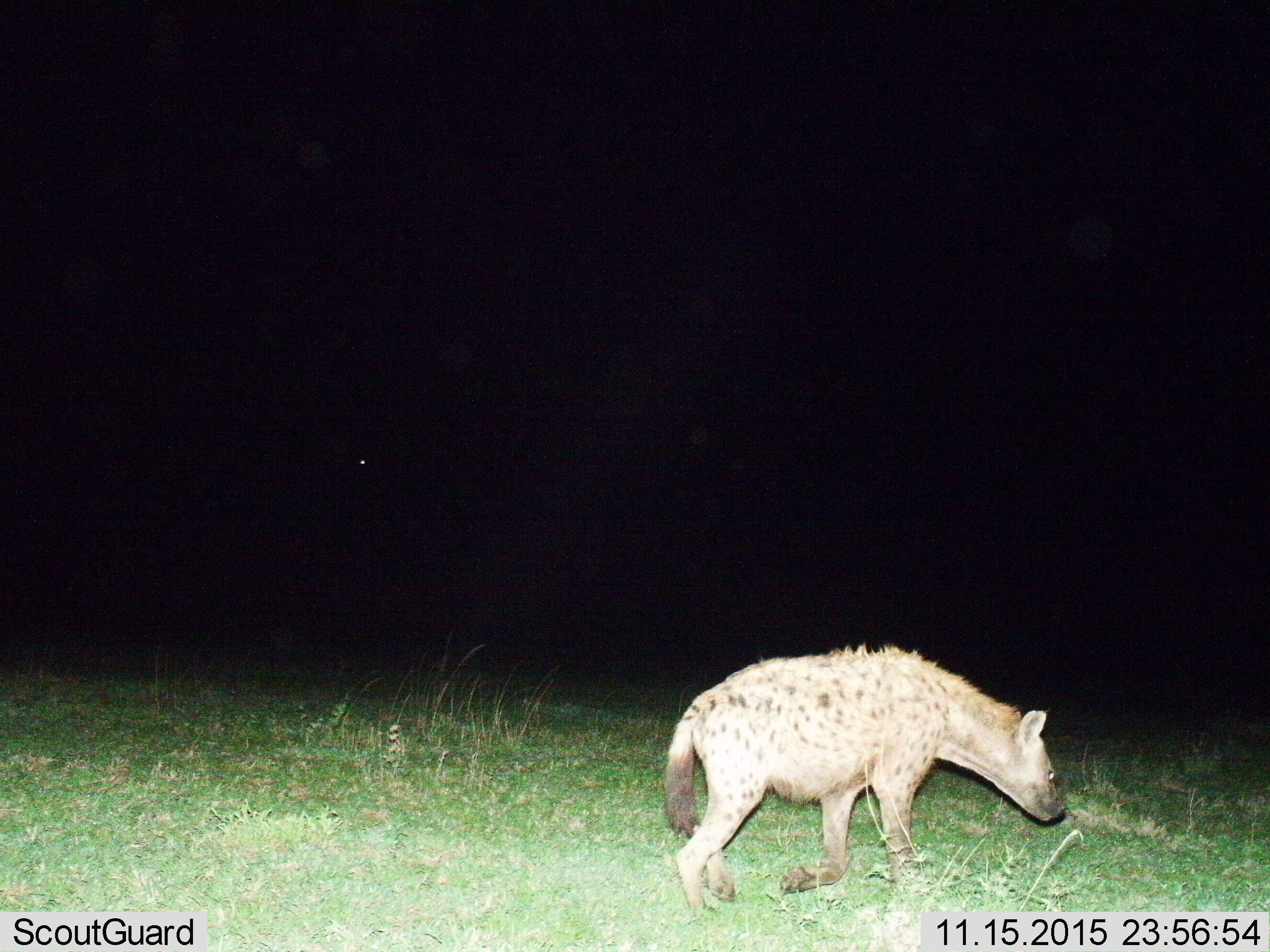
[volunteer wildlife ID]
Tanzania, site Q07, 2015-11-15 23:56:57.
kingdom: Animalia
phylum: Chordata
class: Mammalia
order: Carnivora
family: Hyaenidae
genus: Crocuta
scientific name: Crocuta crocuta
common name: spotted hyena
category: hyenaspotted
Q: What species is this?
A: Hyenaspotted (spotted hyena) (Crocuta crocuta).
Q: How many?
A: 1.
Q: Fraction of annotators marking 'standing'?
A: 0%.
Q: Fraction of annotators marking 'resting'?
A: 0%.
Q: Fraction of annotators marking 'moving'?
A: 88%.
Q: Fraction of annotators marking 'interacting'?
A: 0%.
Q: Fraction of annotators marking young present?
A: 0%.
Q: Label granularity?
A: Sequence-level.